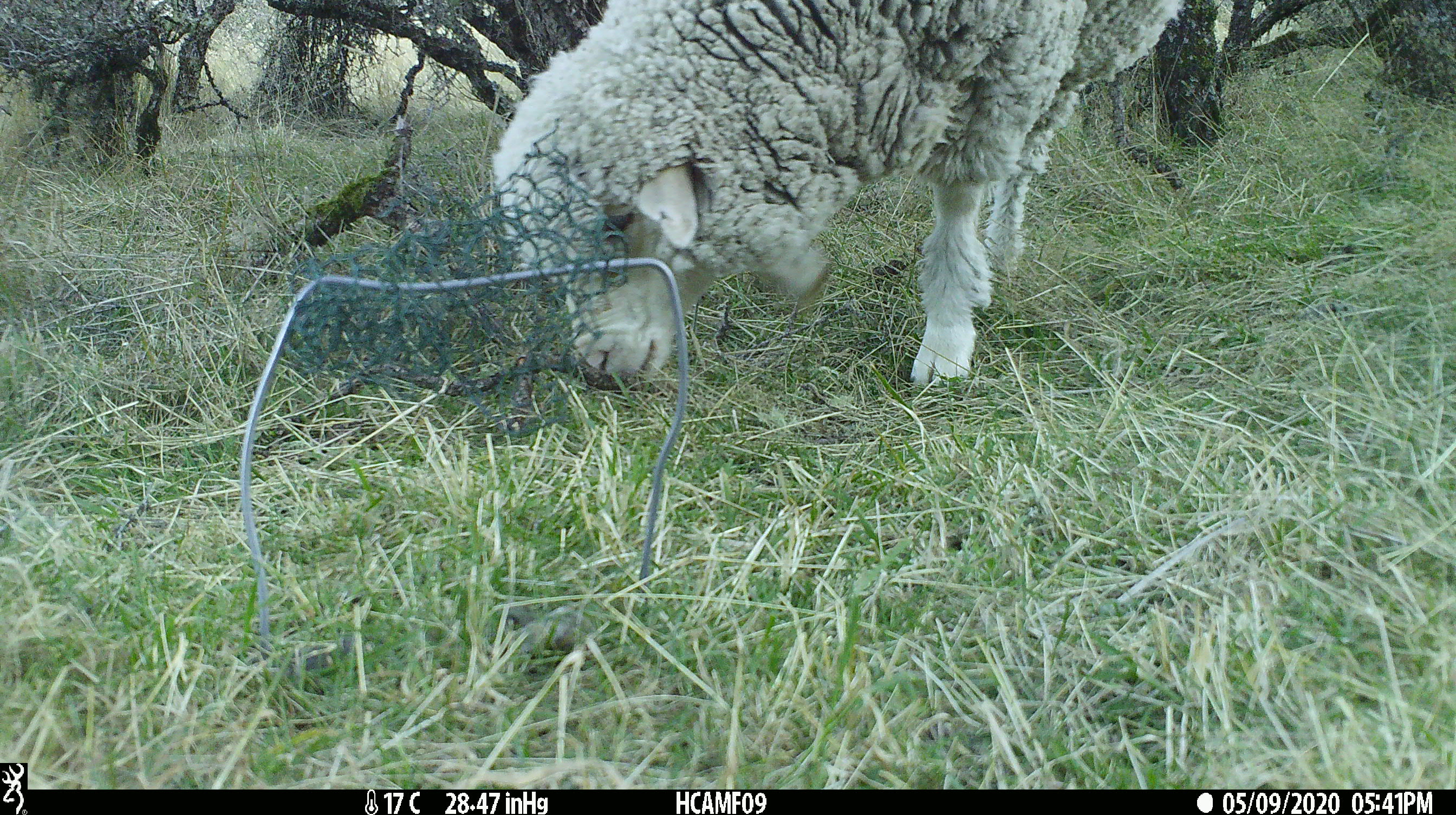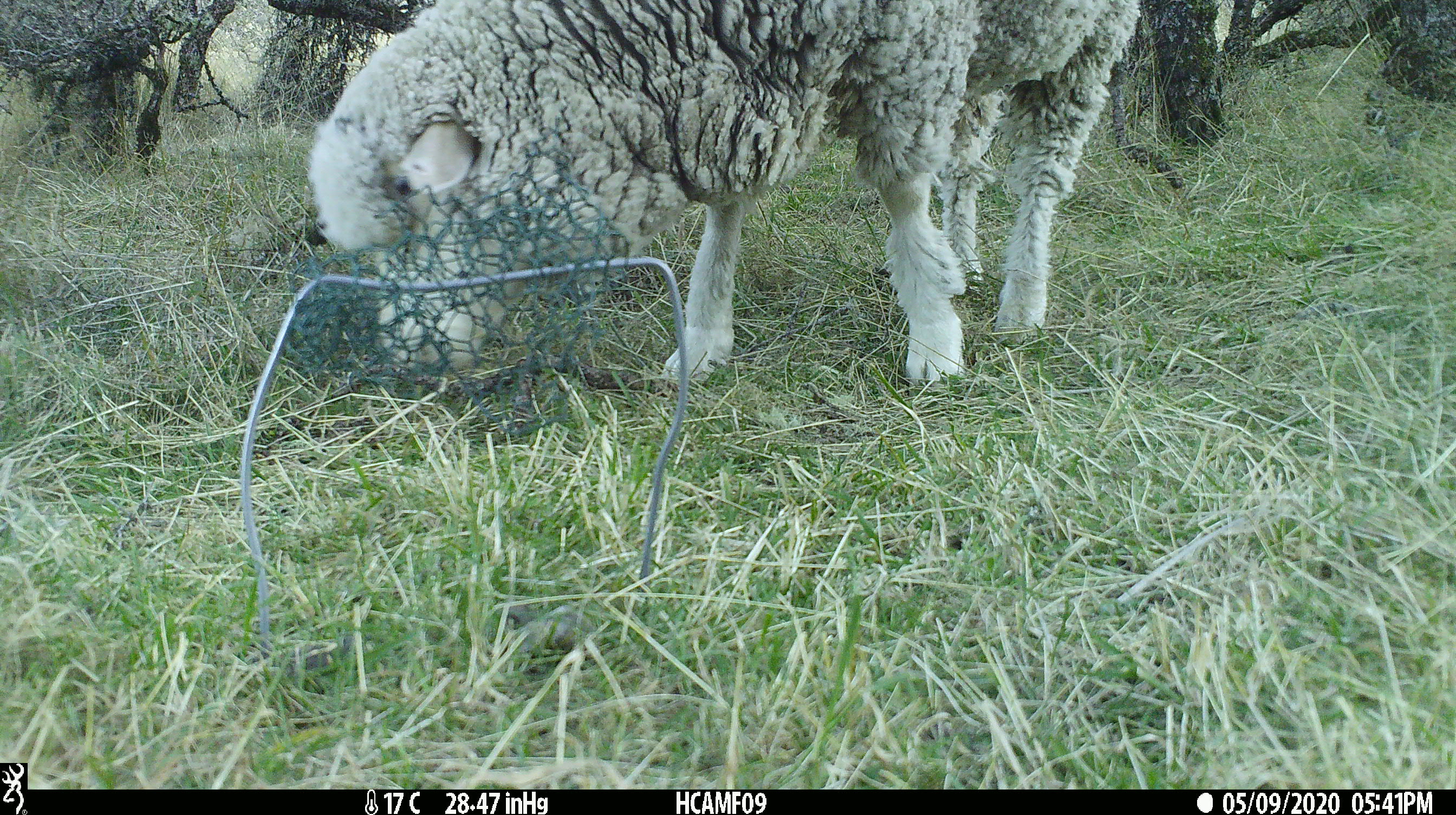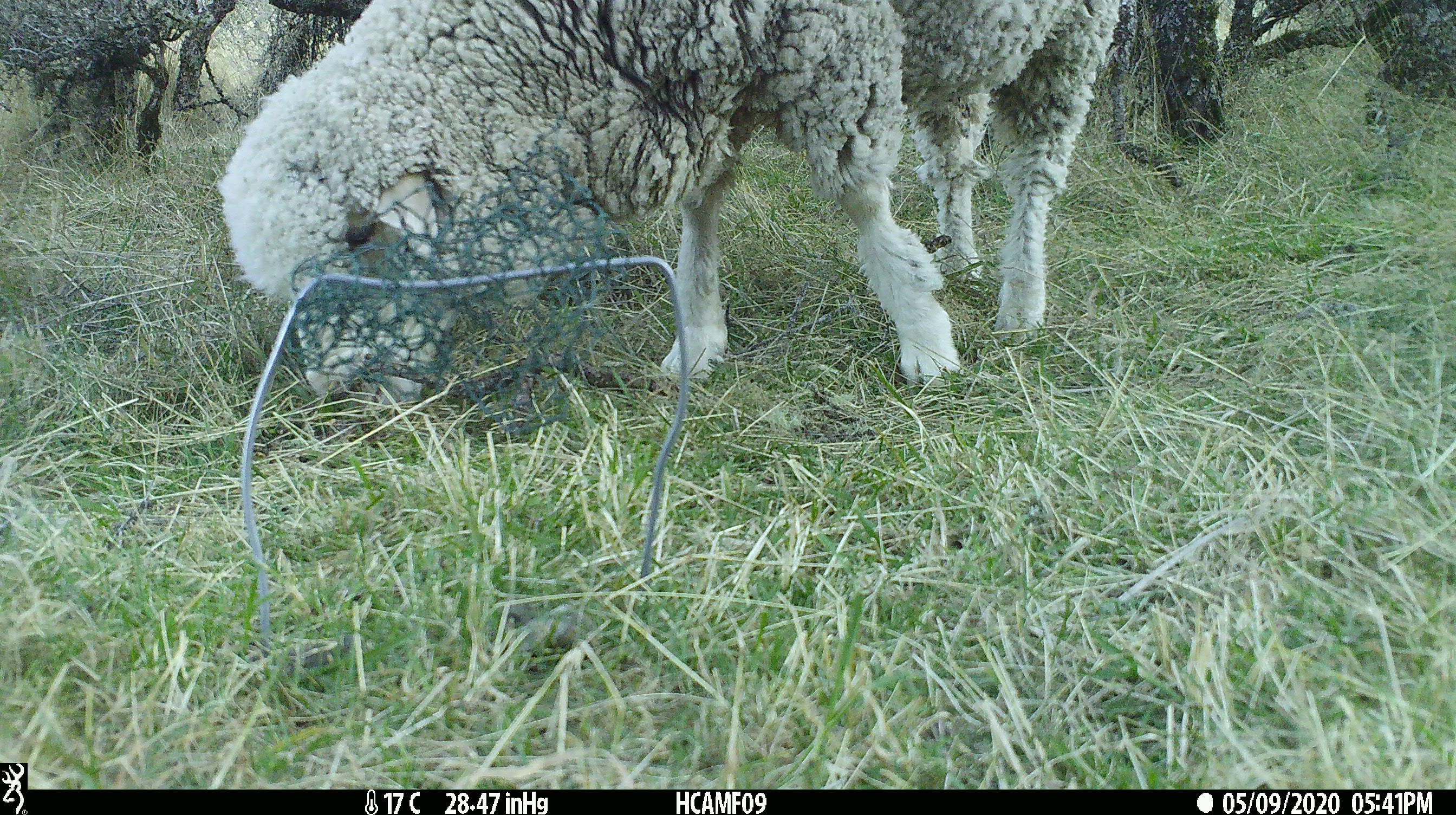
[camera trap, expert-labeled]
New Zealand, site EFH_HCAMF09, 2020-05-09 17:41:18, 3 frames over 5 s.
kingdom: Animalia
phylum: Chordata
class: Mammalia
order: Artiodactyla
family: Bovidae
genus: Ovis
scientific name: Ovis aries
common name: domestic sheep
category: sheep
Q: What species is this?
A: Sheep (domestic sheep) (Ovis aries).